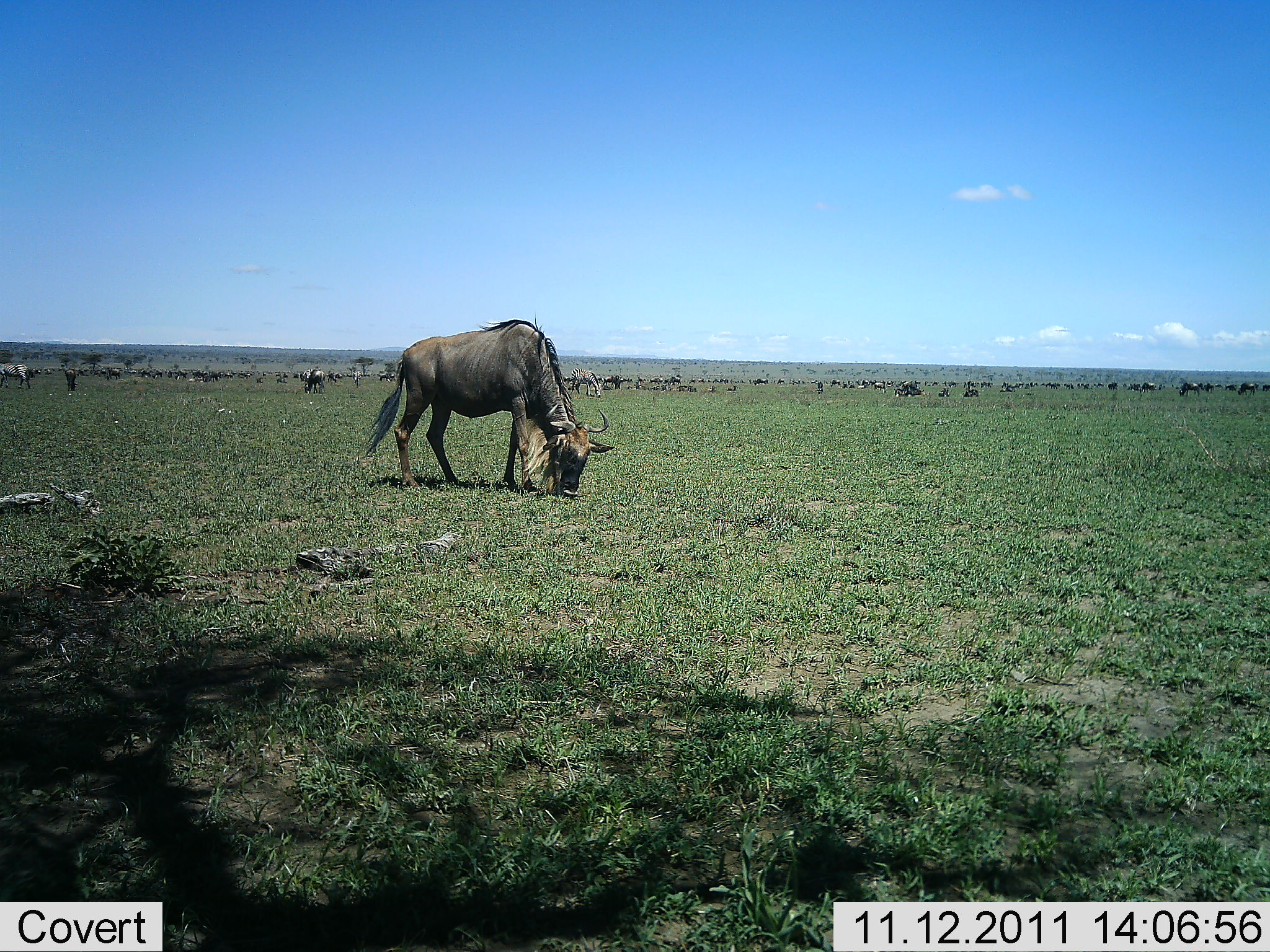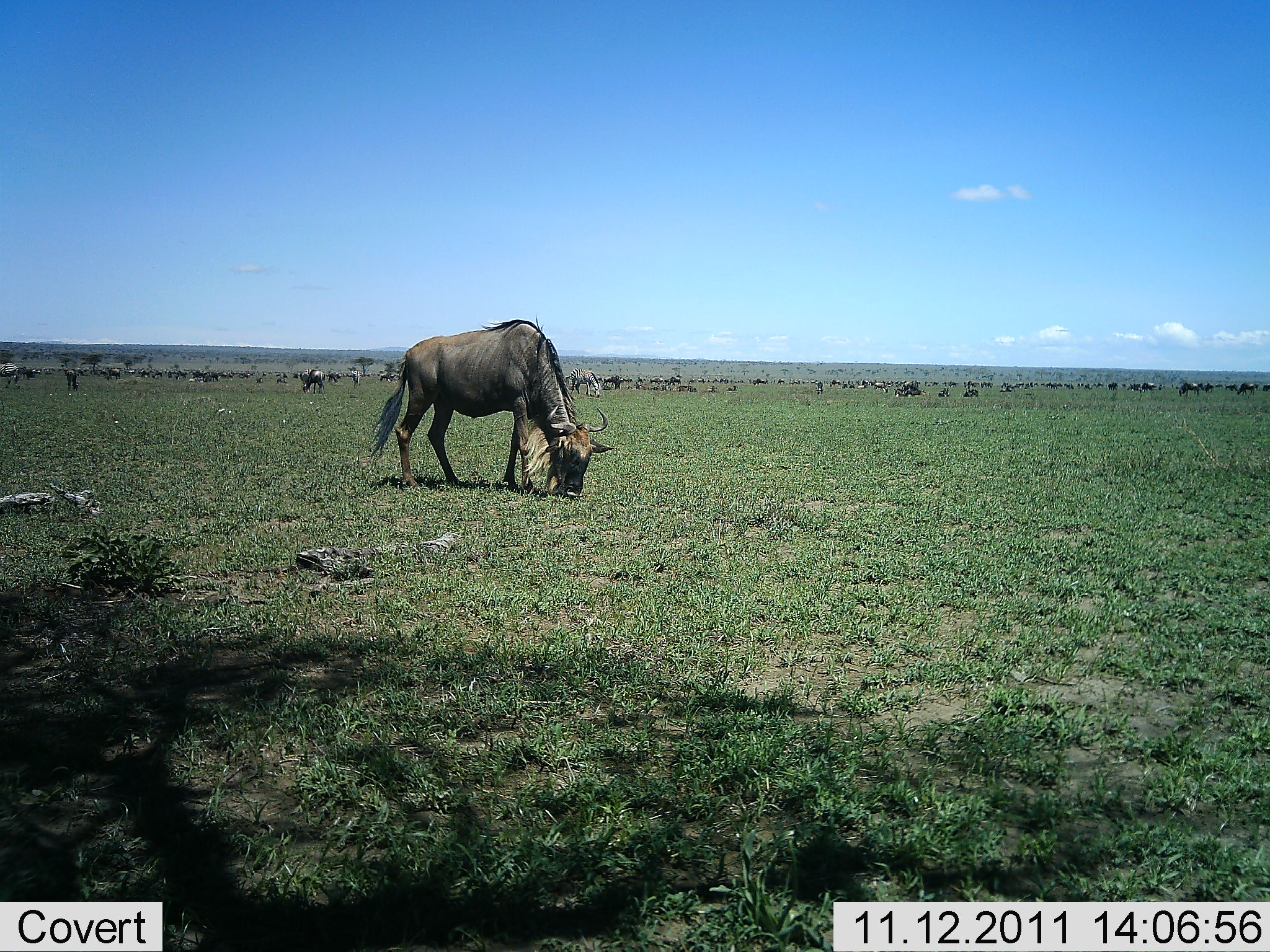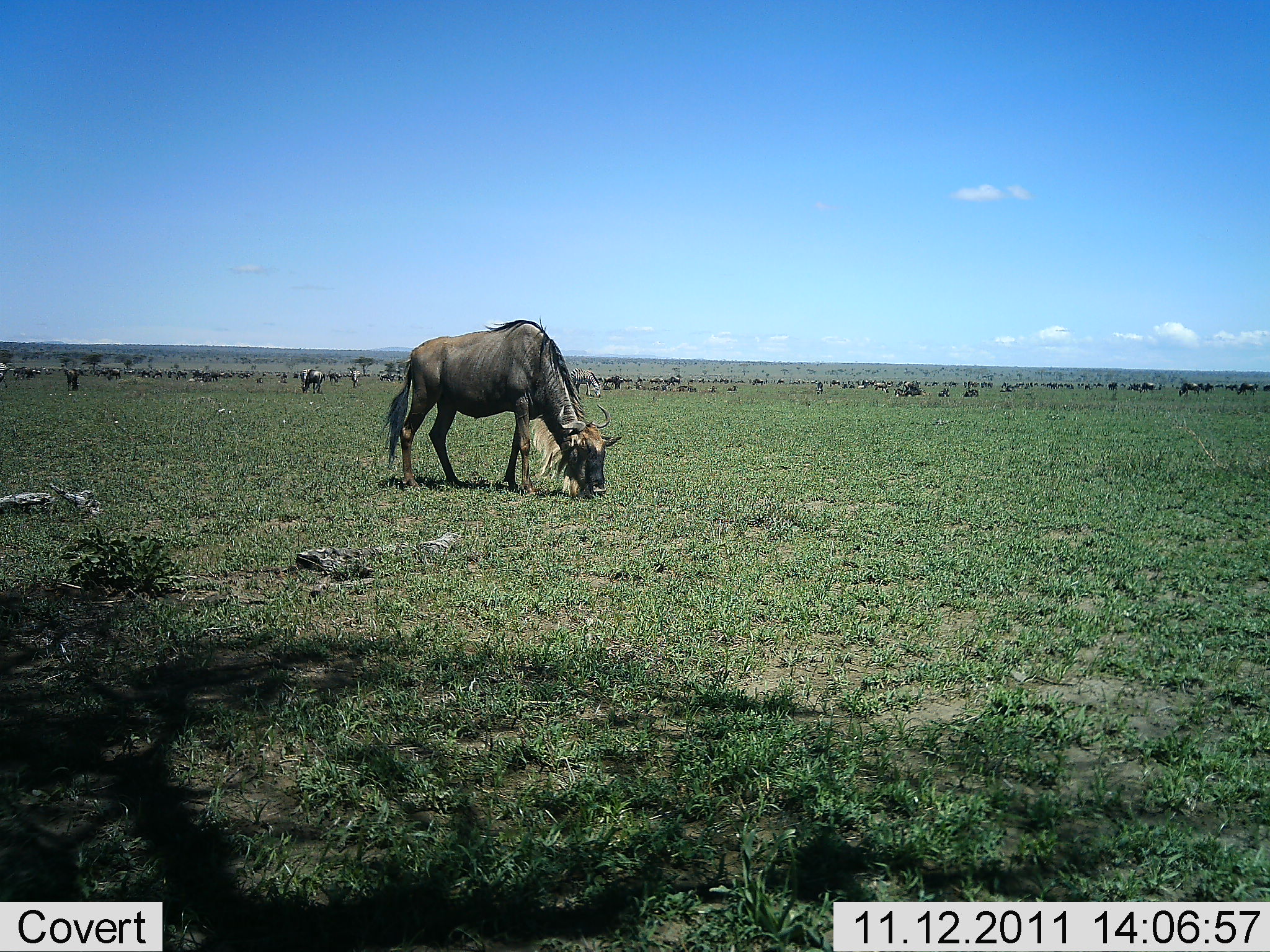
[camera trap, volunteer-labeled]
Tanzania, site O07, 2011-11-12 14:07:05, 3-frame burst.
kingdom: Animalia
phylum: Chordata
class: Mammalia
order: Artiodactyla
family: Bovidae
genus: Connochaetes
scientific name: Connochaetes taurinus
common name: blue wildebeest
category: wildebeest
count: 11-50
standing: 45%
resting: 10%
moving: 25%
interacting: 10%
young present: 0%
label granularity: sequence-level